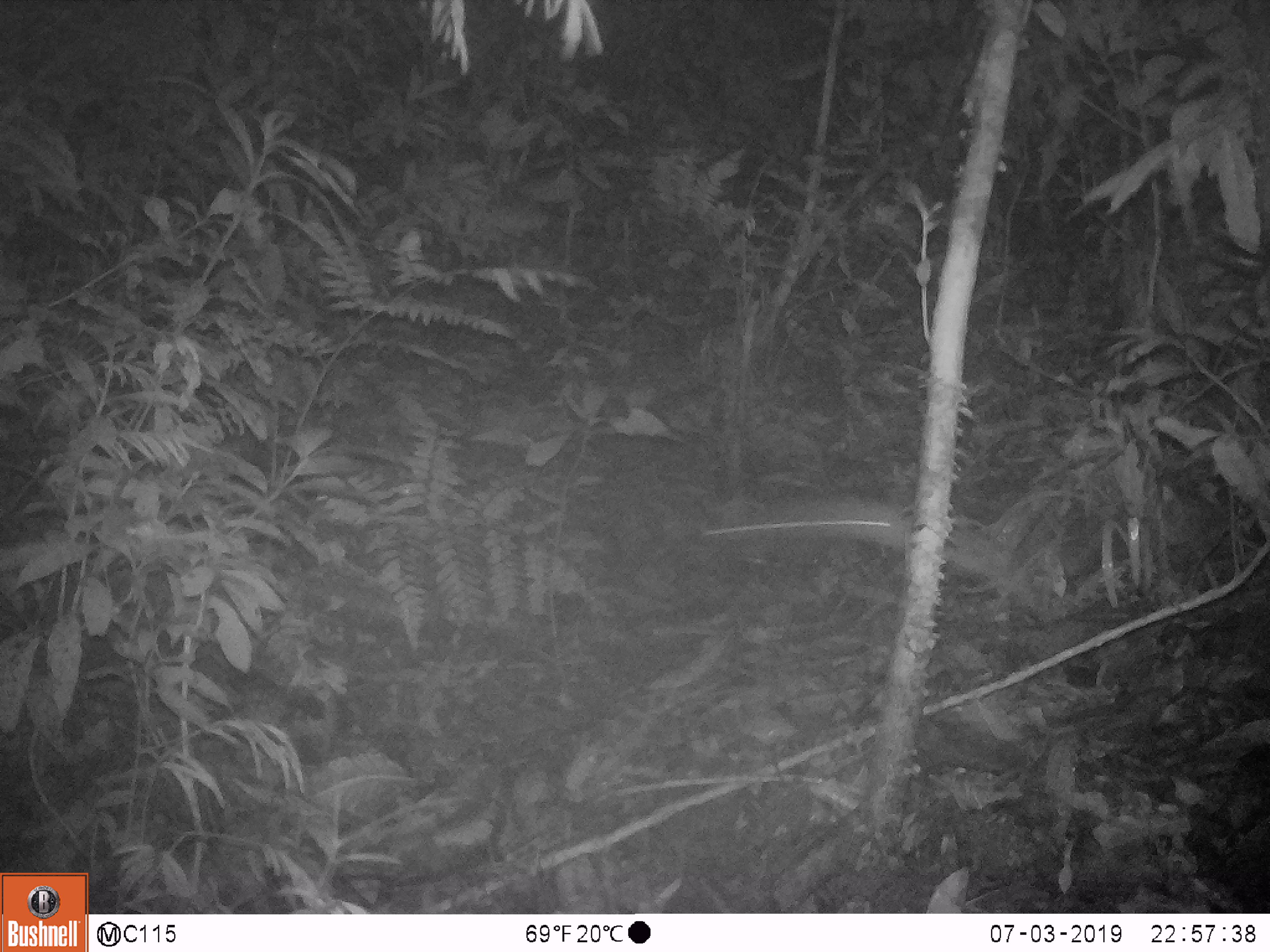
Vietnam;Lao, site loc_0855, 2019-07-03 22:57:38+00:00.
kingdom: Animalia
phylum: Chordata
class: Mammalia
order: Rodentia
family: Muridae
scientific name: Muridae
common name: old-world mice and rats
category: unidentified murid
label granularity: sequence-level